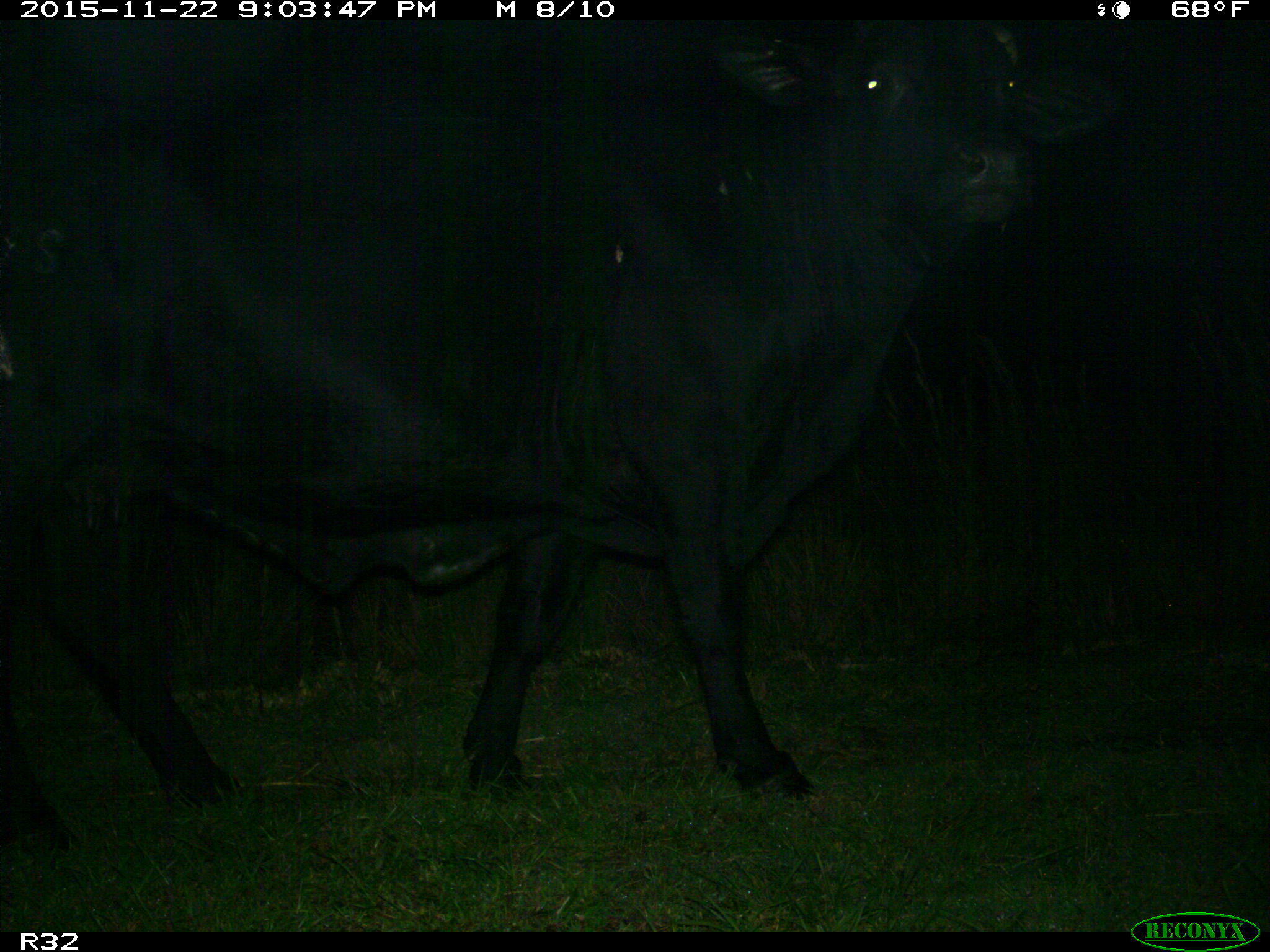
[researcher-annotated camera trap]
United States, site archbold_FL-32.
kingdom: Animalia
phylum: Chordata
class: Mammalia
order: Artiodactyla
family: Bovidae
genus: Bos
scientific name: Bos taurus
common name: domestic cow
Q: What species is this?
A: Bos taurus (domestic cow).